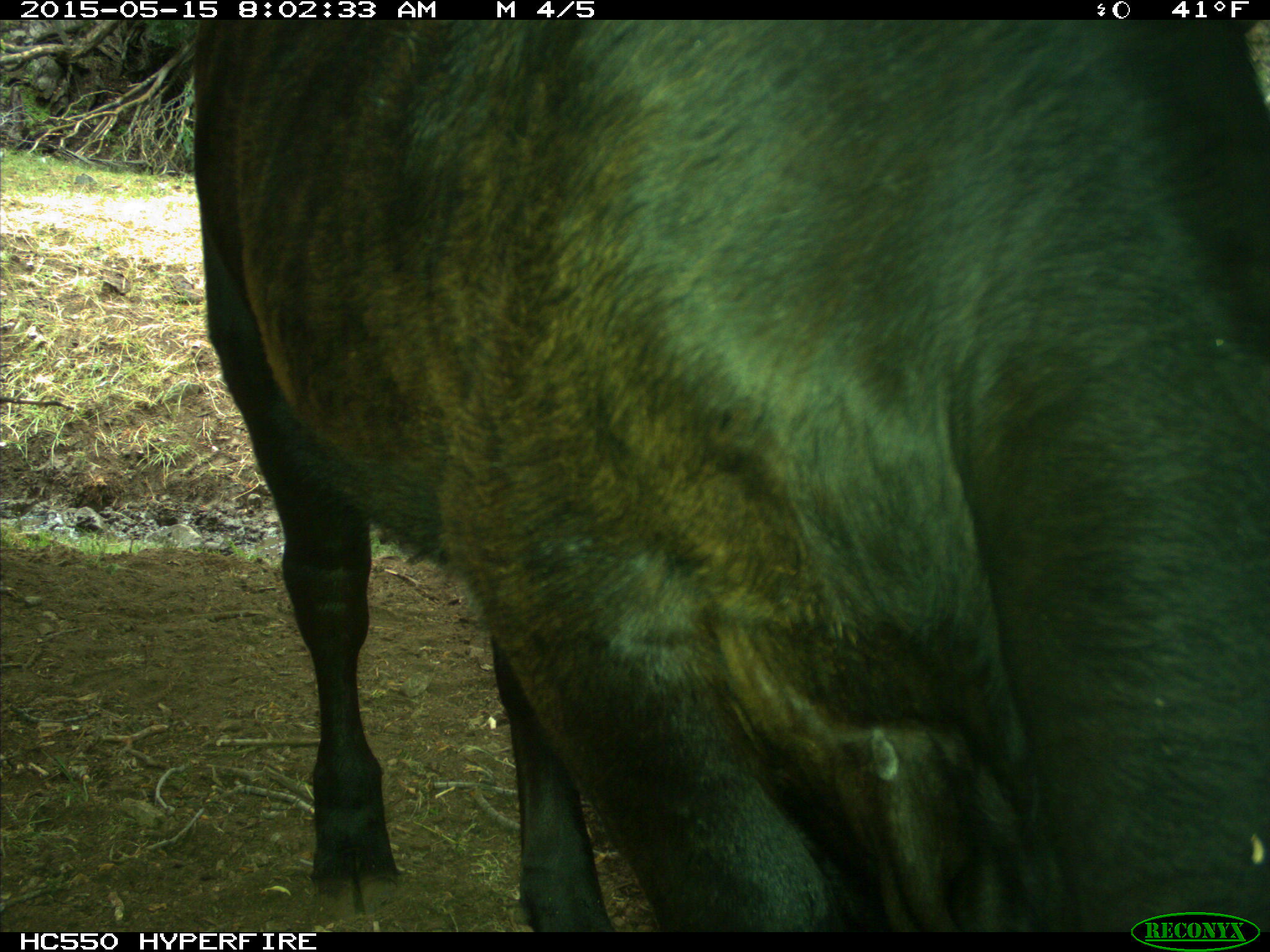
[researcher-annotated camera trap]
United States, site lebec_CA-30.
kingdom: Animalia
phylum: Chordata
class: Mammalia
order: Artiodactyla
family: Bovidae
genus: Bos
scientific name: Bos taurus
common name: domestic cow